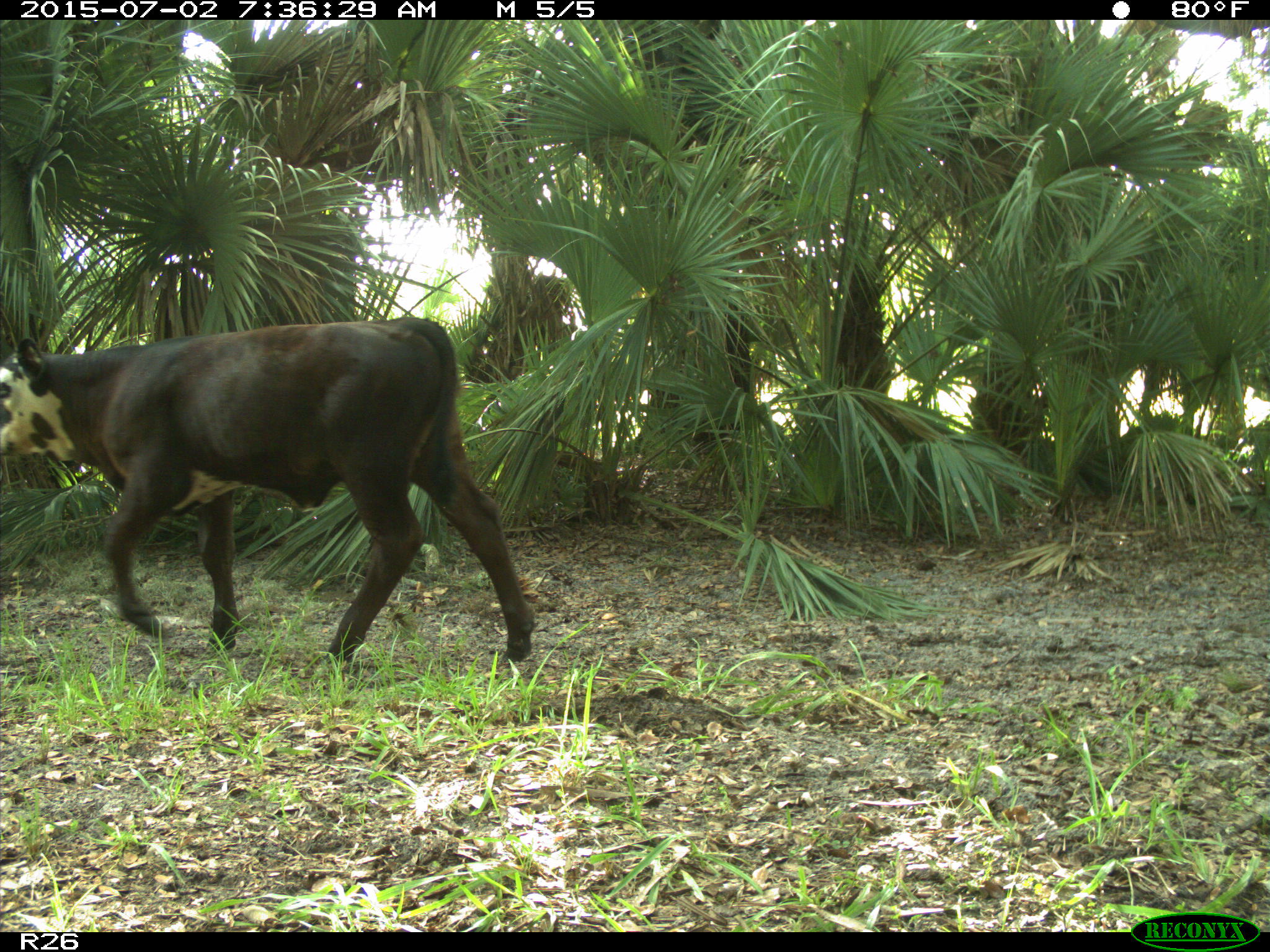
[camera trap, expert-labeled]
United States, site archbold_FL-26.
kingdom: Animalia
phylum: Chordata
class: Mammalia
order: Artiodactyla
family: Bovidae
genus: Bos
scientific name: Bos taurus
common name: domestic cow